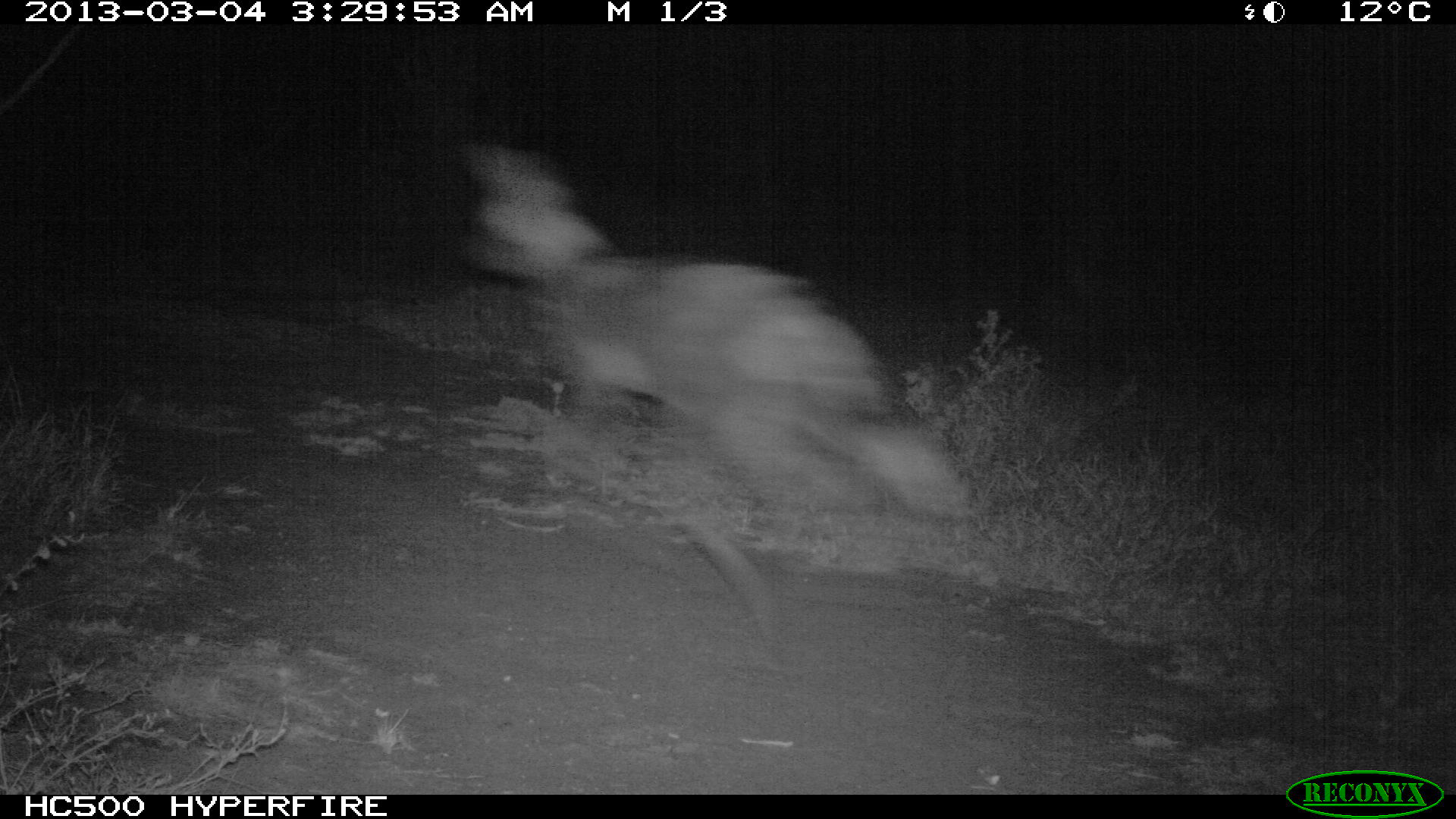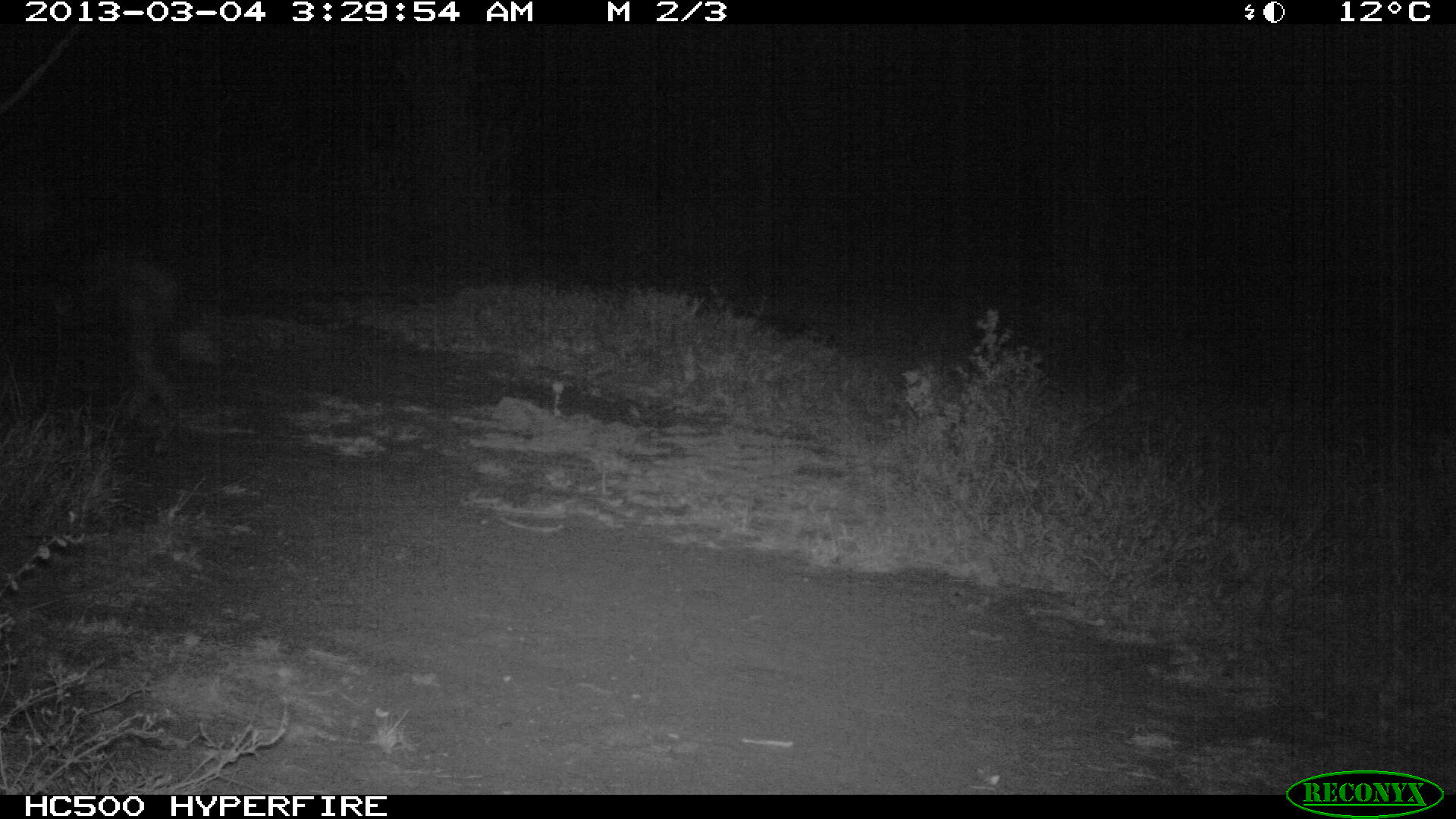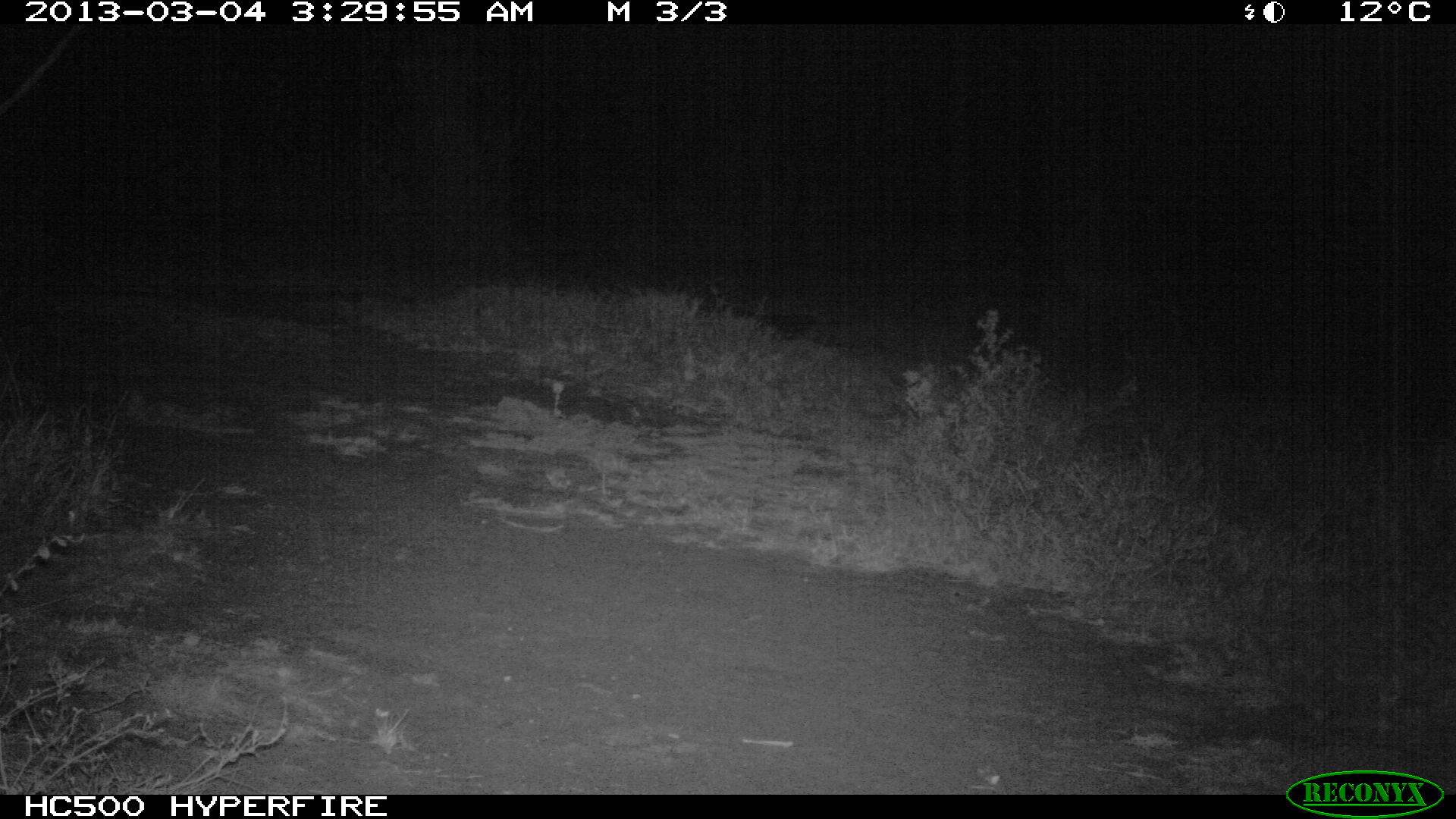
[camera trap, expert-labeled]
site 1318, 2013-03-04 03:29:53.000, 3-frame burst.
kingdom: Animalia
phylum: Chordata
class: Mammalia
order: Carnivora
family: Canidae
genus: Lycaon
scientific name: Lycaon pictus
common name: african wild dog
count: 1